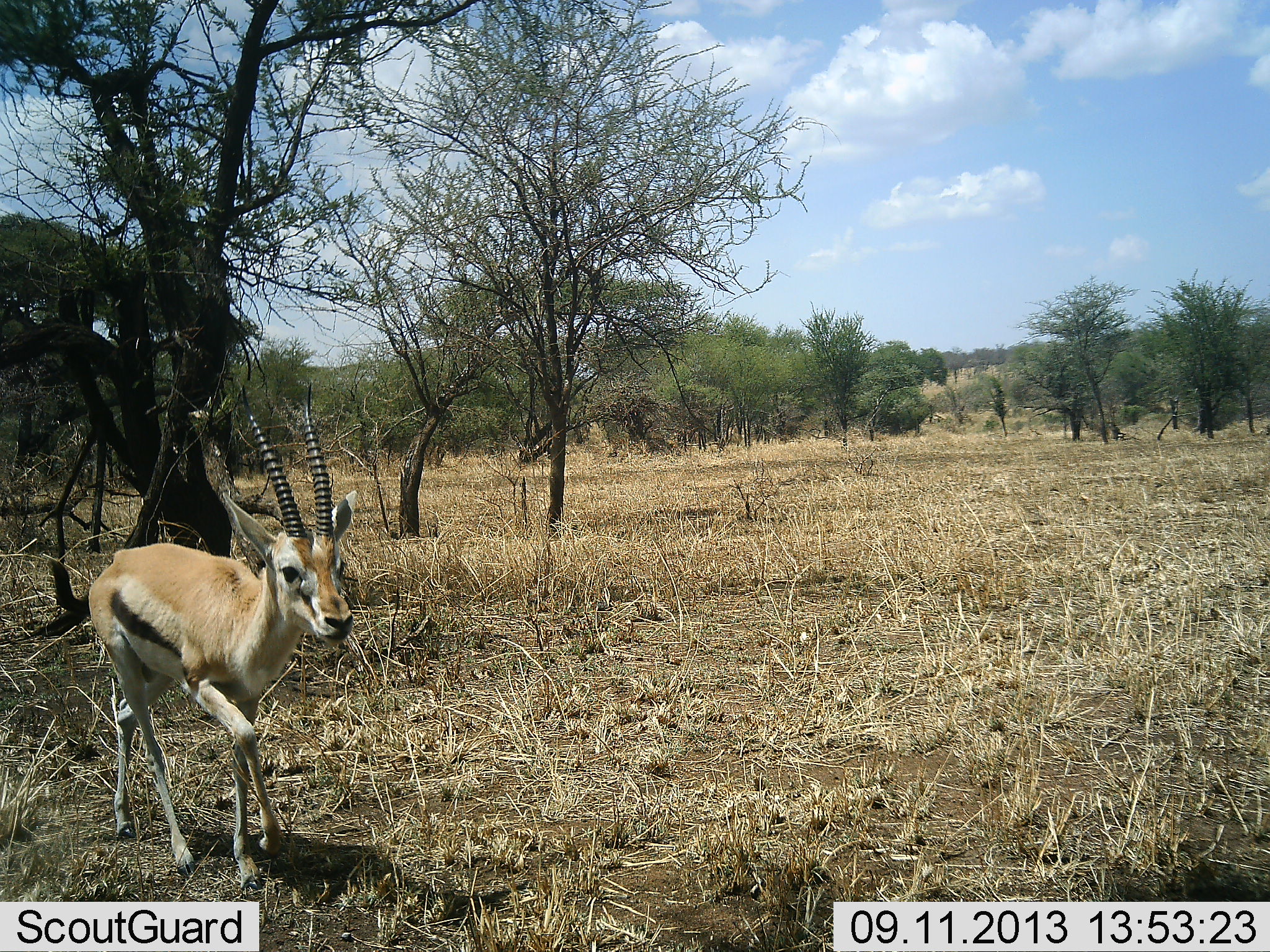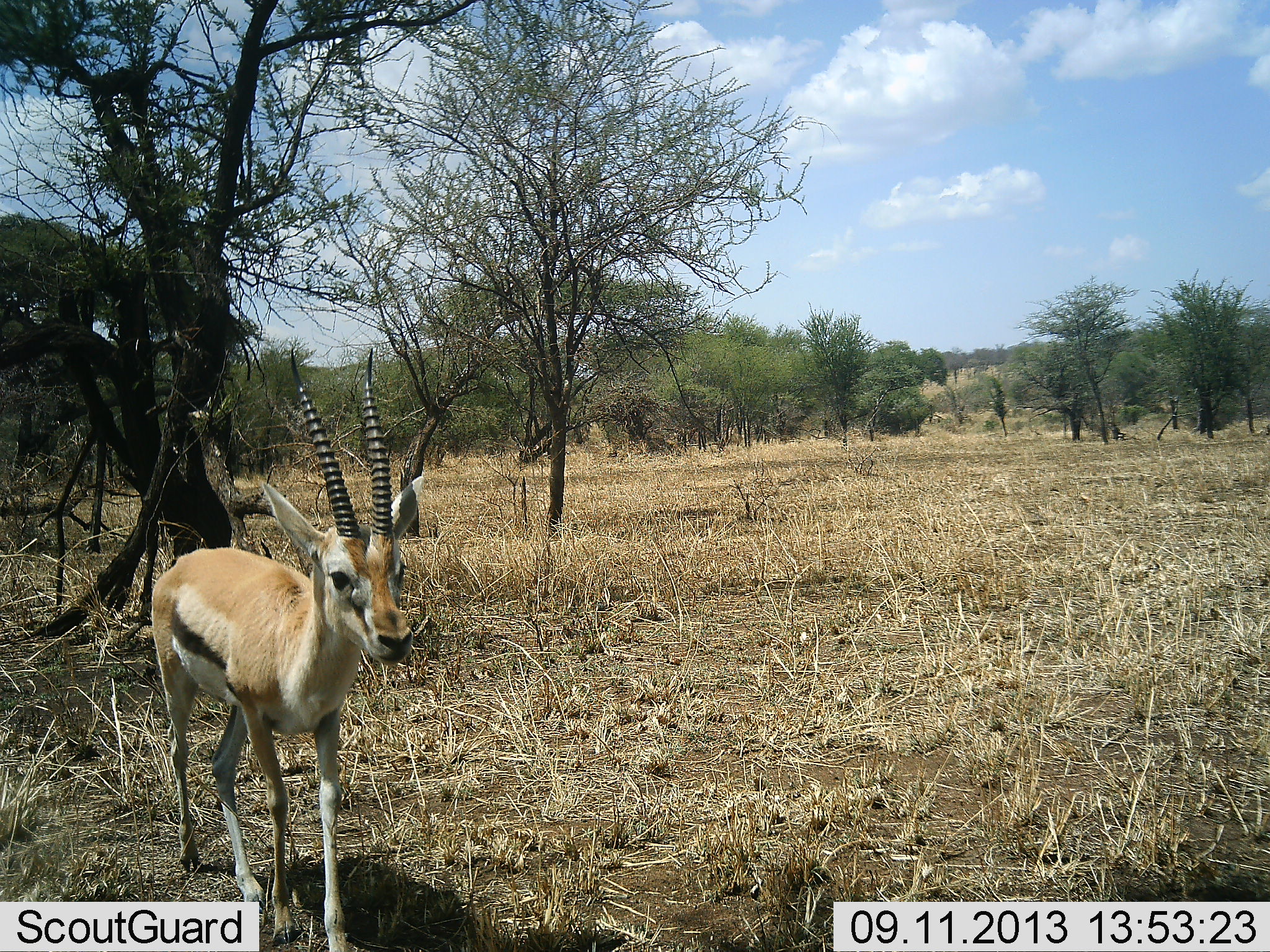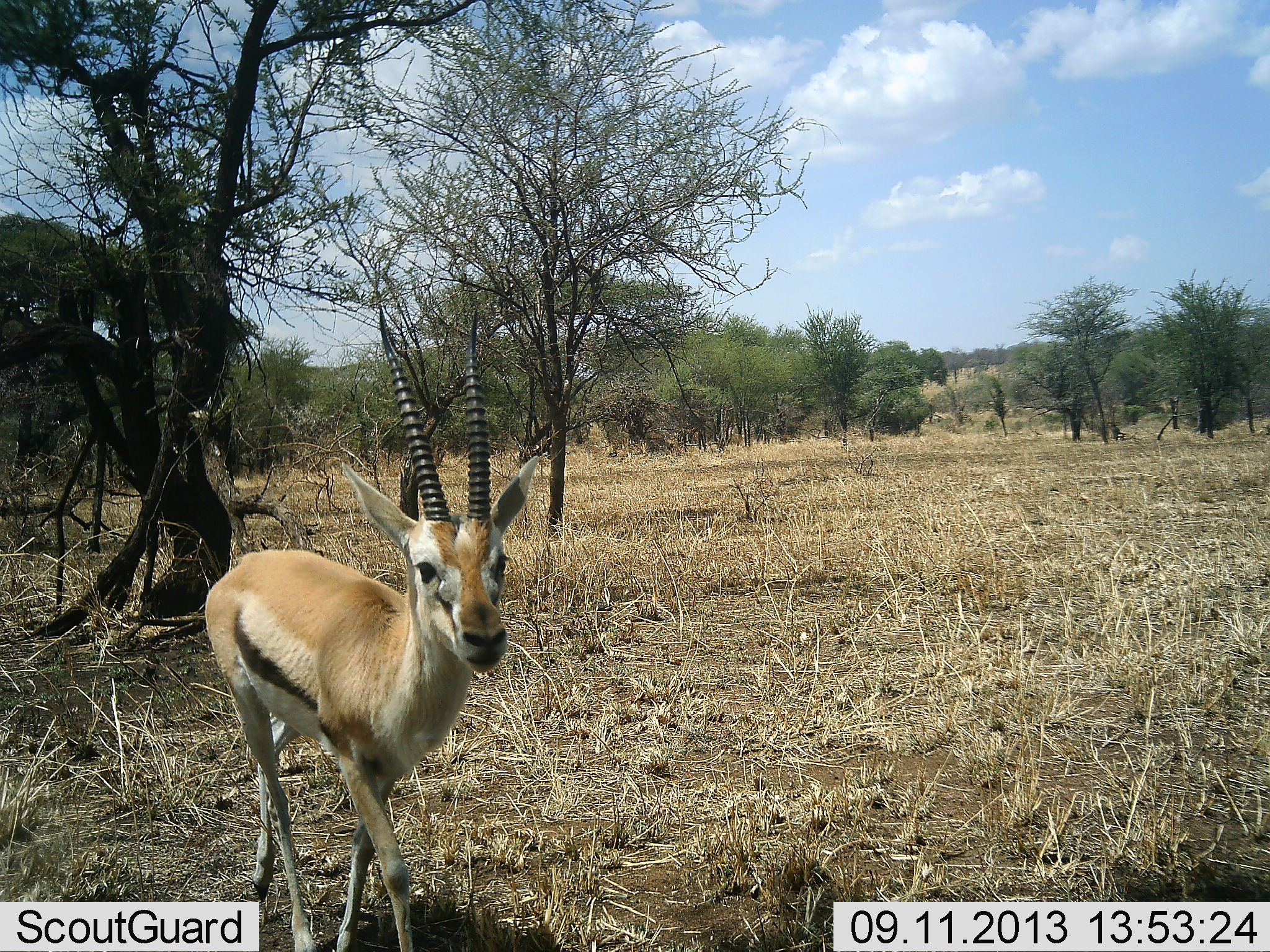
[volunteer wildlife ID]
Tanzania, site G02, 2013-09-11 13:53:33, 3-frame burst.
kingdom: Animalia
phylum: Chordata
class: Mammalia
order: Artiodactyla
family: Bovidae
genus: Eudorcas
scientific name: Eudorcas thomsonii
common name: thomson's gazelle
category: gazellethomsons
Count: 1.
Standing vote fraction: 16%.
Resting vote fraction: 0%.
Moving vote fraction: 95%.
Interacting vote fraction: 0%.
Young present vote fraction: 0%.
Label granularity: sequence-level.